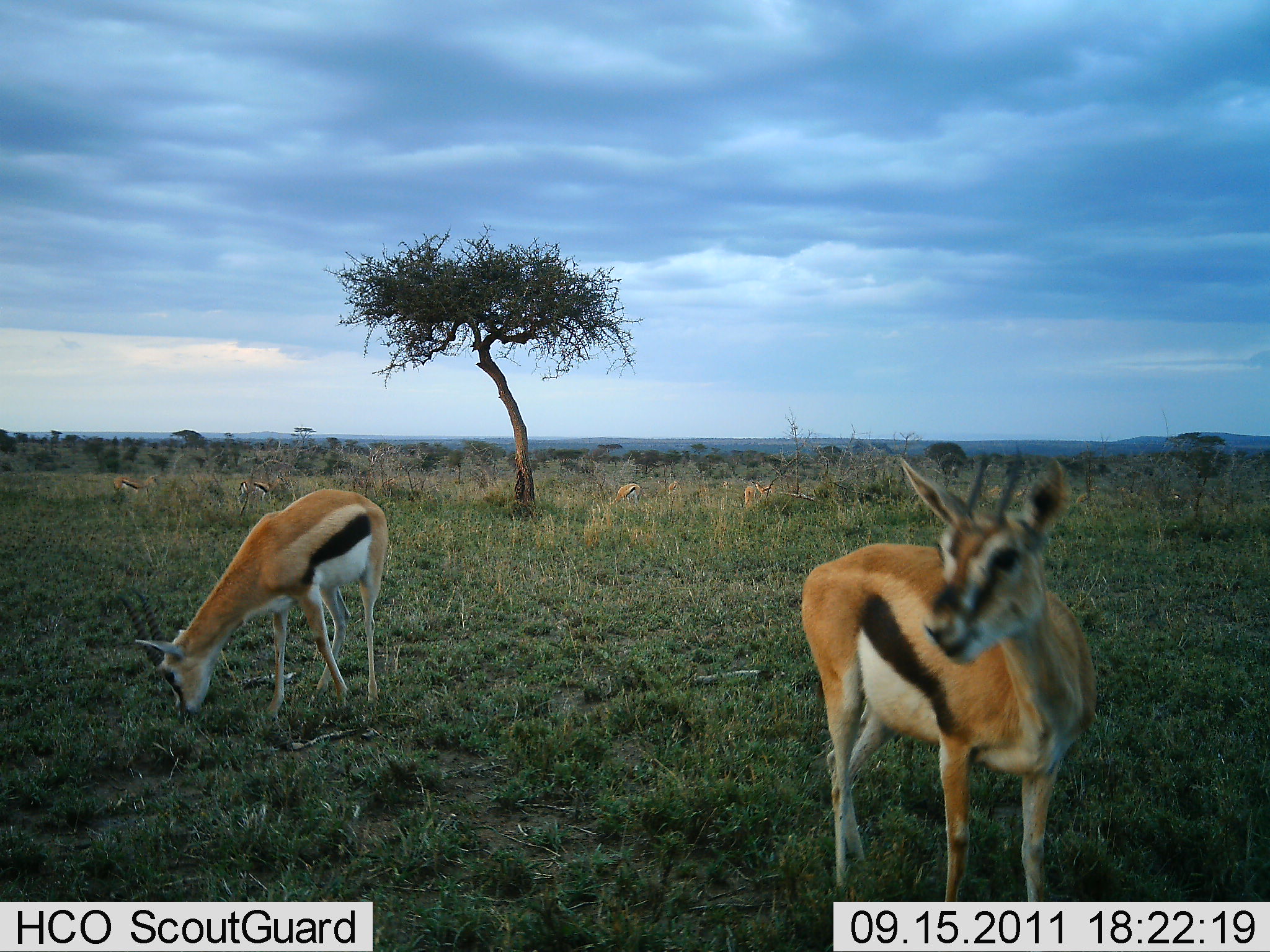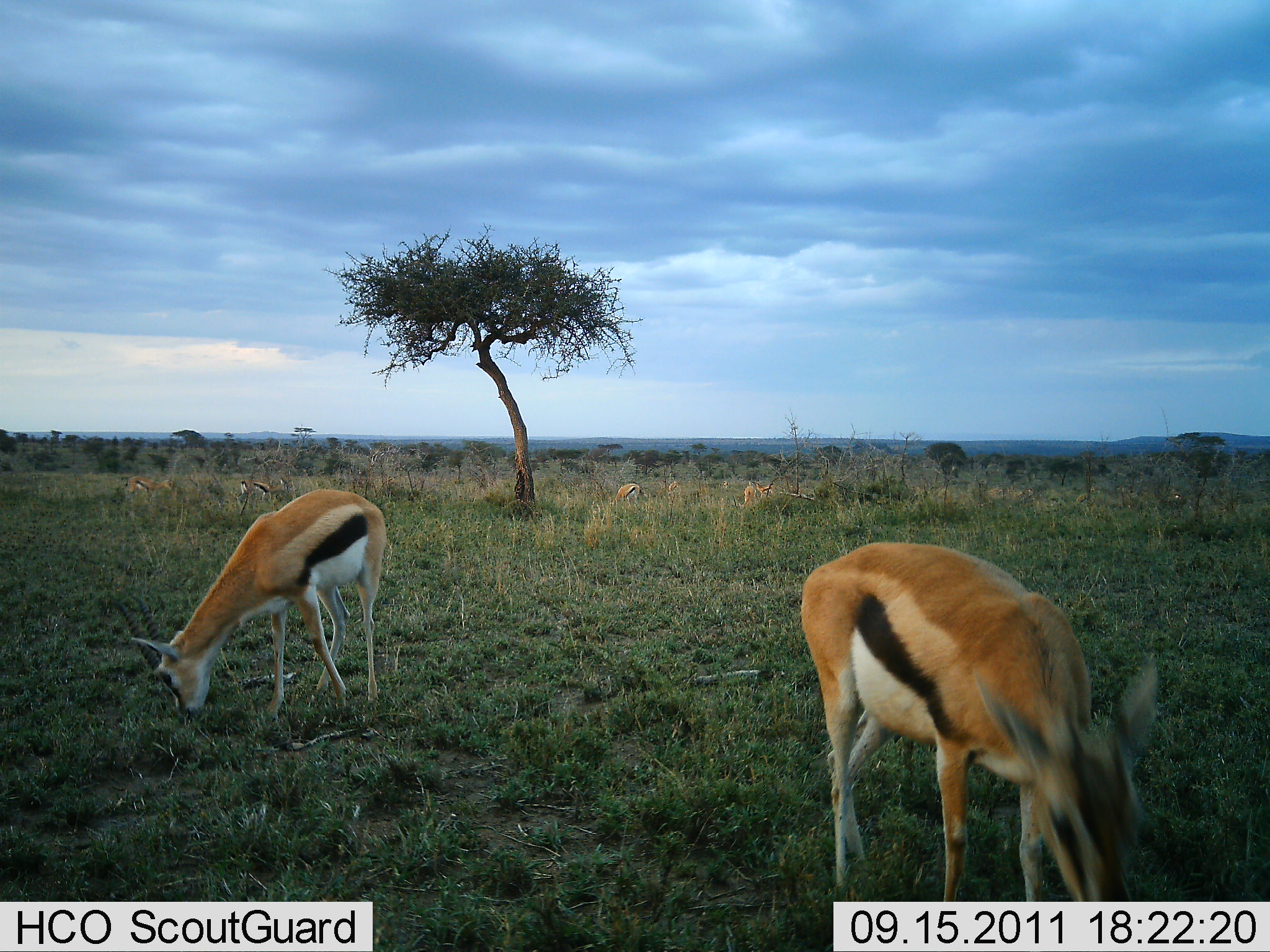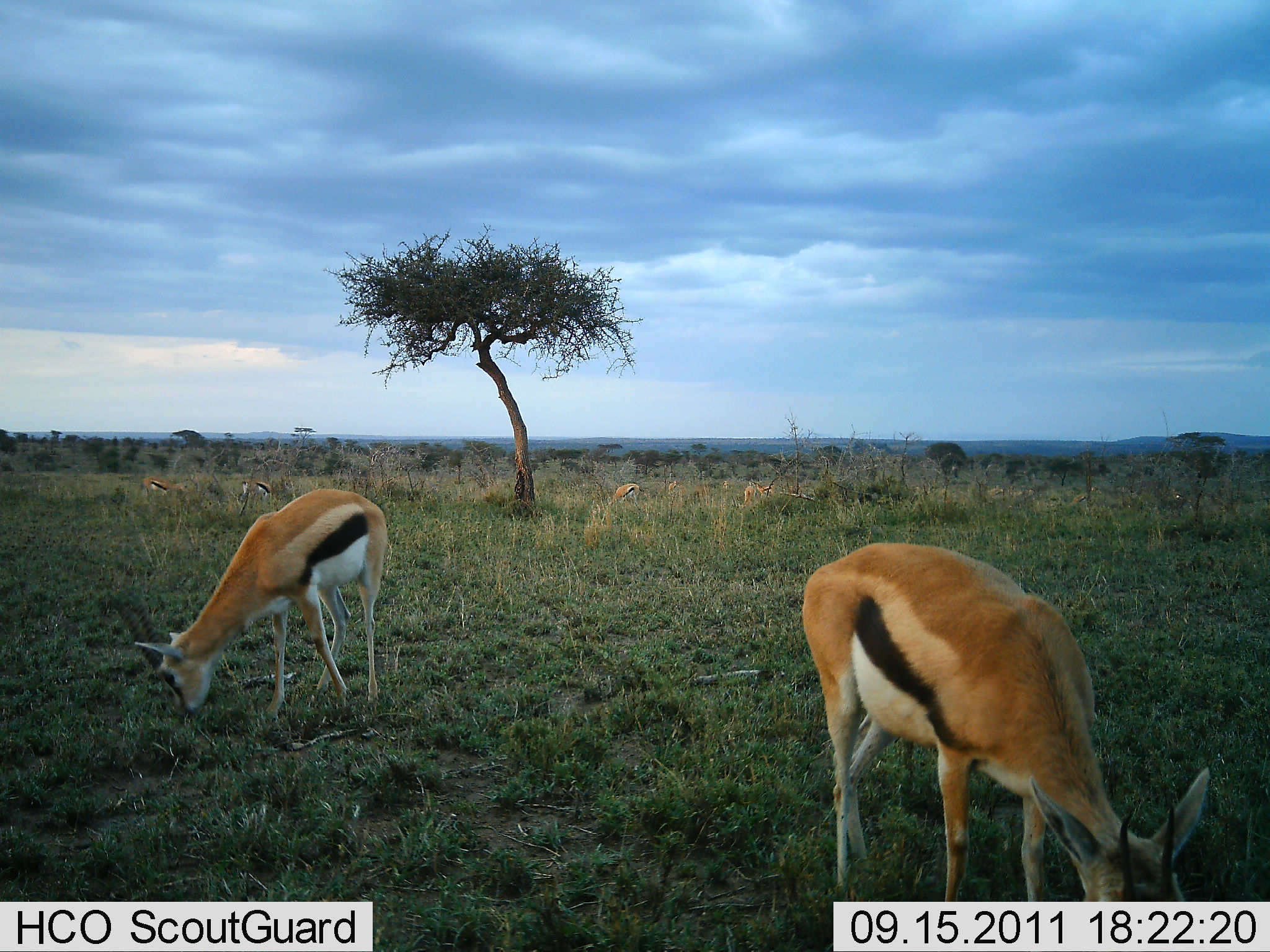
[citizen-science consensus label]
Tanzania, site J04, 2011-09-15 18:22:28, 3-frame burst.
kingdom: Animalia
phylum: Chordata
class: Mammalia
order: Artiodactyla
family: Bovidae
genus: Eudorcas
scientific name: Eudorcas thomsonii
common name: thomson's gazelle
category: gazellethomsons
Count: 4.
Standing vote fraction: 46%.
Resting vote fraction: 0%.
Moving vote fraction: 8%.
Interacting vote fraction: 0%.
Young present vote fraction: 0%.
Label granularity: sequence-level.